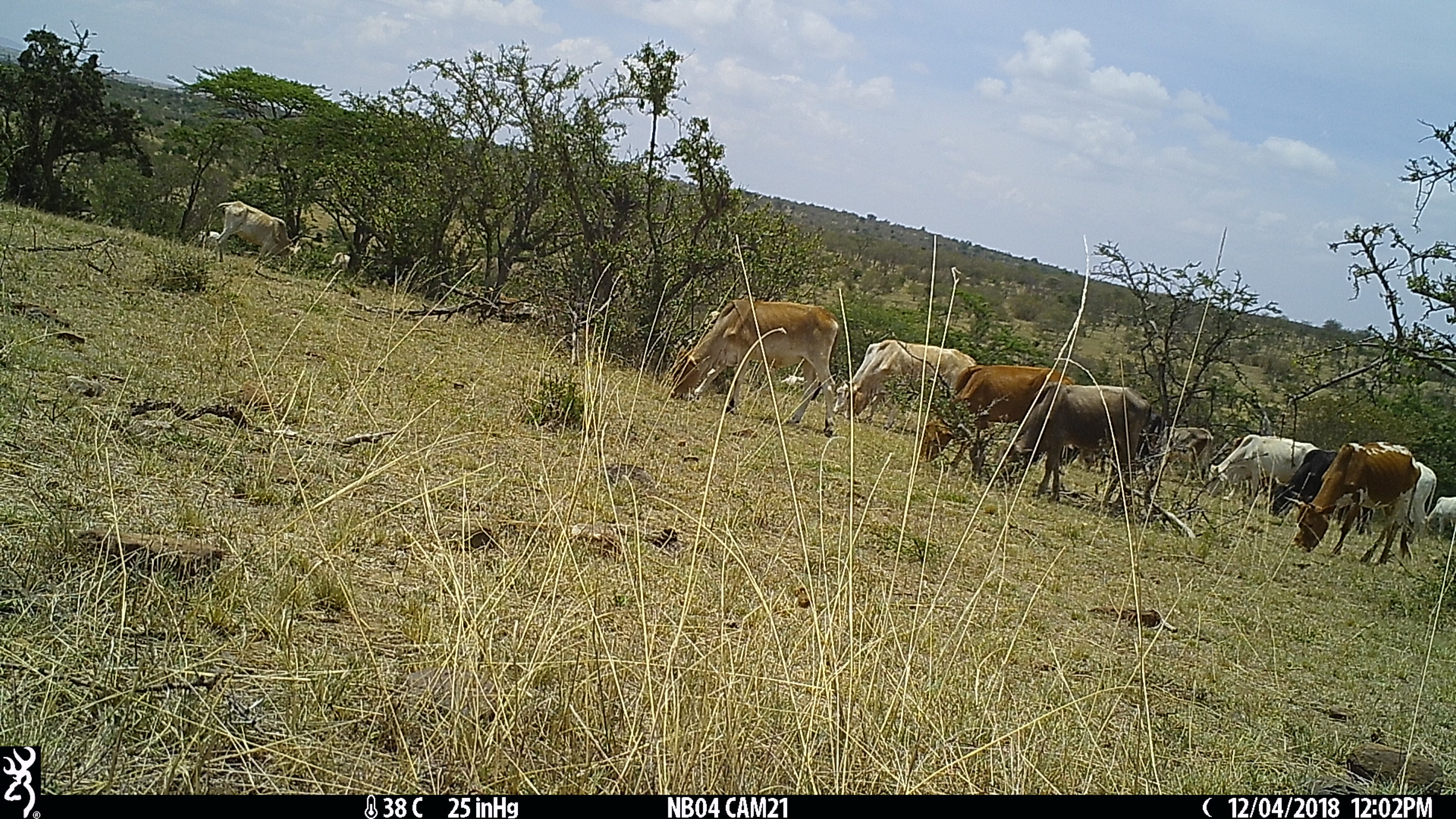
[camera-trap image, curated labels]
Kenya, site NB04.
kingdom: Animalia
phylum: Chordata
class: Mammalia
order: Artiodactyla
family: Bovidae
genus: Bos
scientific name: Bos taurus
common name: cattle